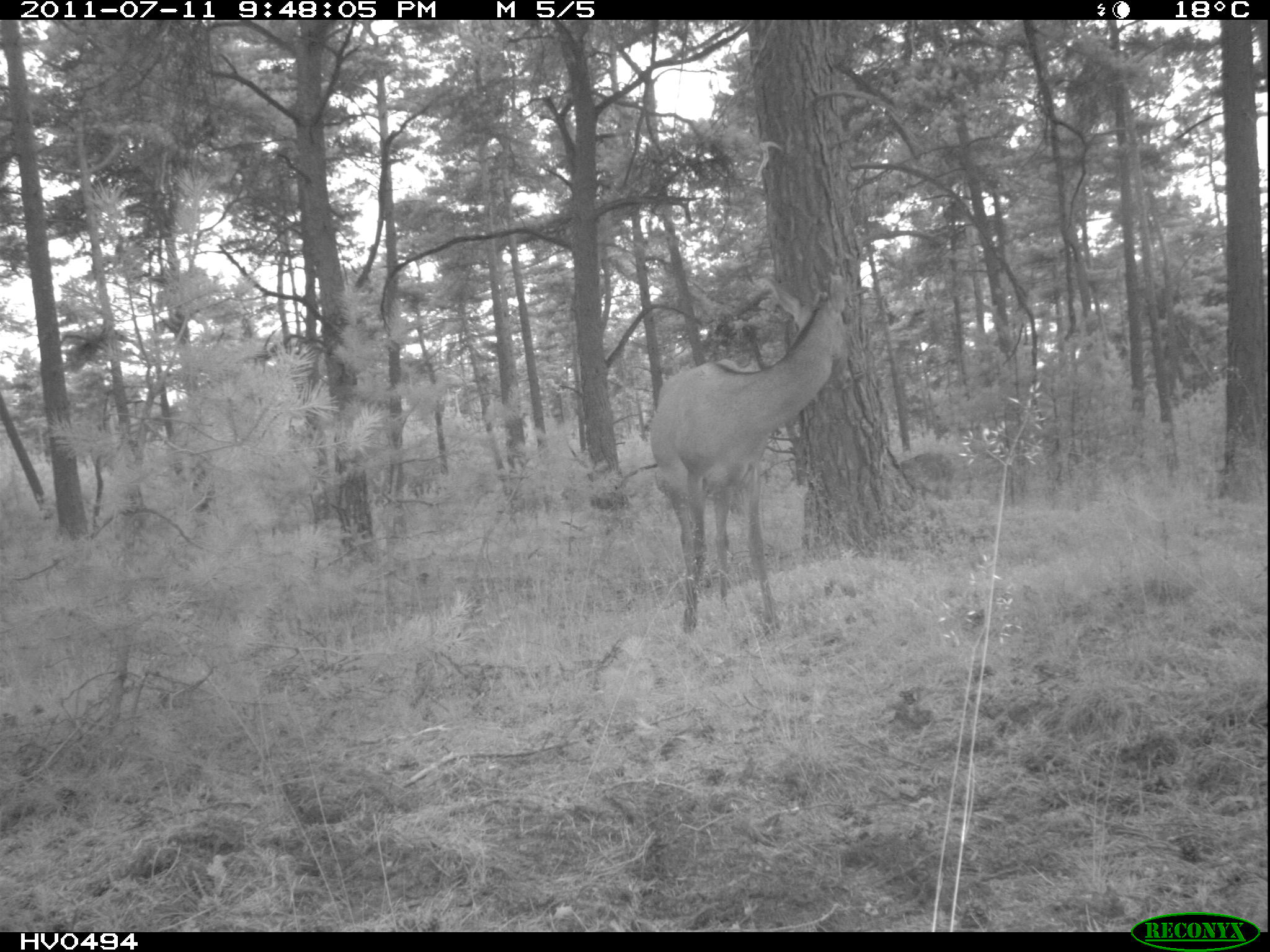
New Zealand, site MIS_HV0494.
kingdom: Animalia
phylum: Chordata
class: Mammalia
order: Artiodactyla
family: Cervidae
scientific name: Cervidae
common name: deer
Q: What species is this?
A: Deer (Cervidae).